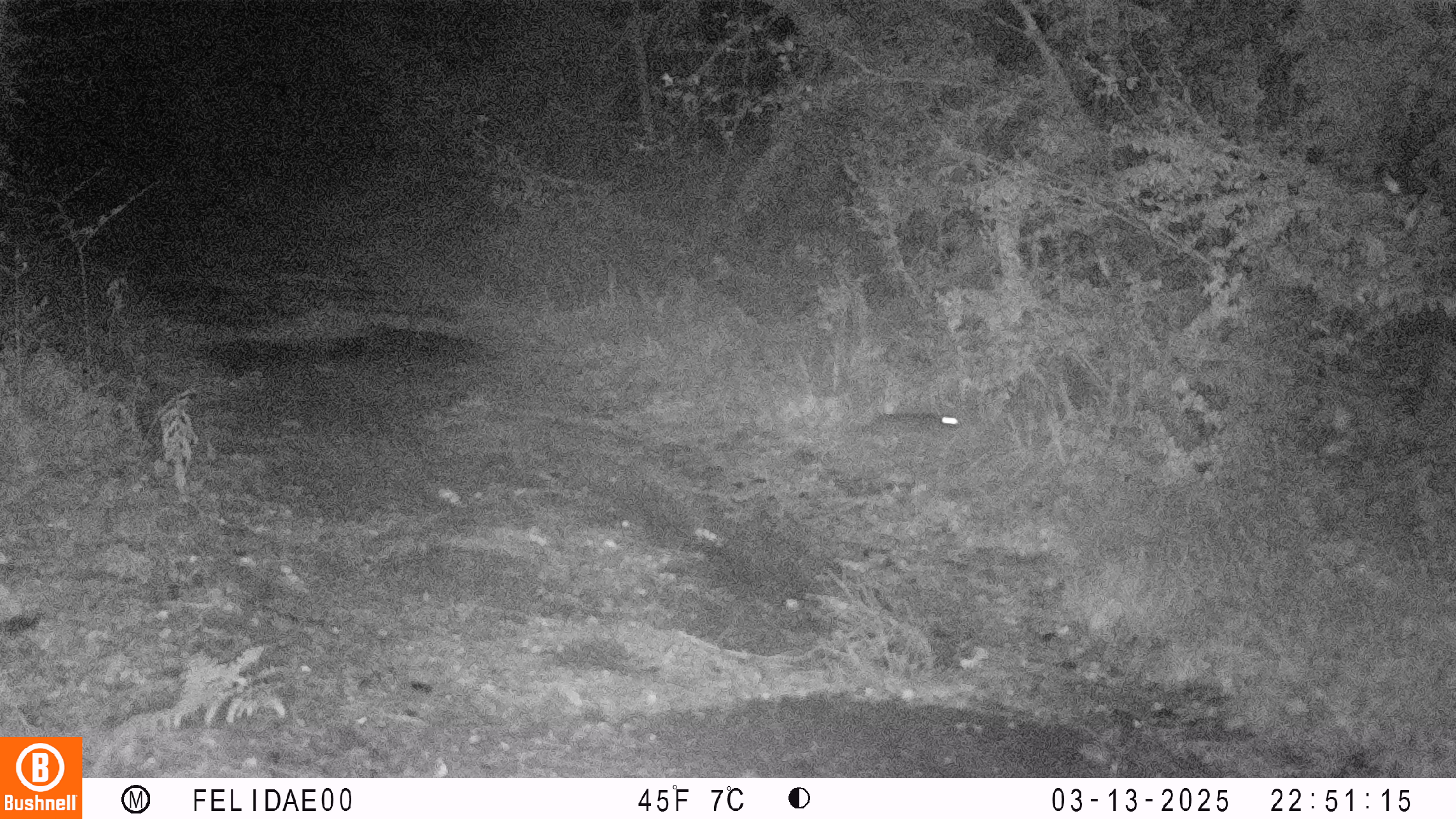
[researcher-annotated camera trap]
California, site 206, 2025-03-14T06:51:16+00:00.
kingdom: Animalia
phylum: Chordata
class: Mammalia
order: Lagomorpha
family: Leporidae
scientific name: Leporidae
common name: rabbit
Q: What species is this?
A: Rabbit (Leporidae).